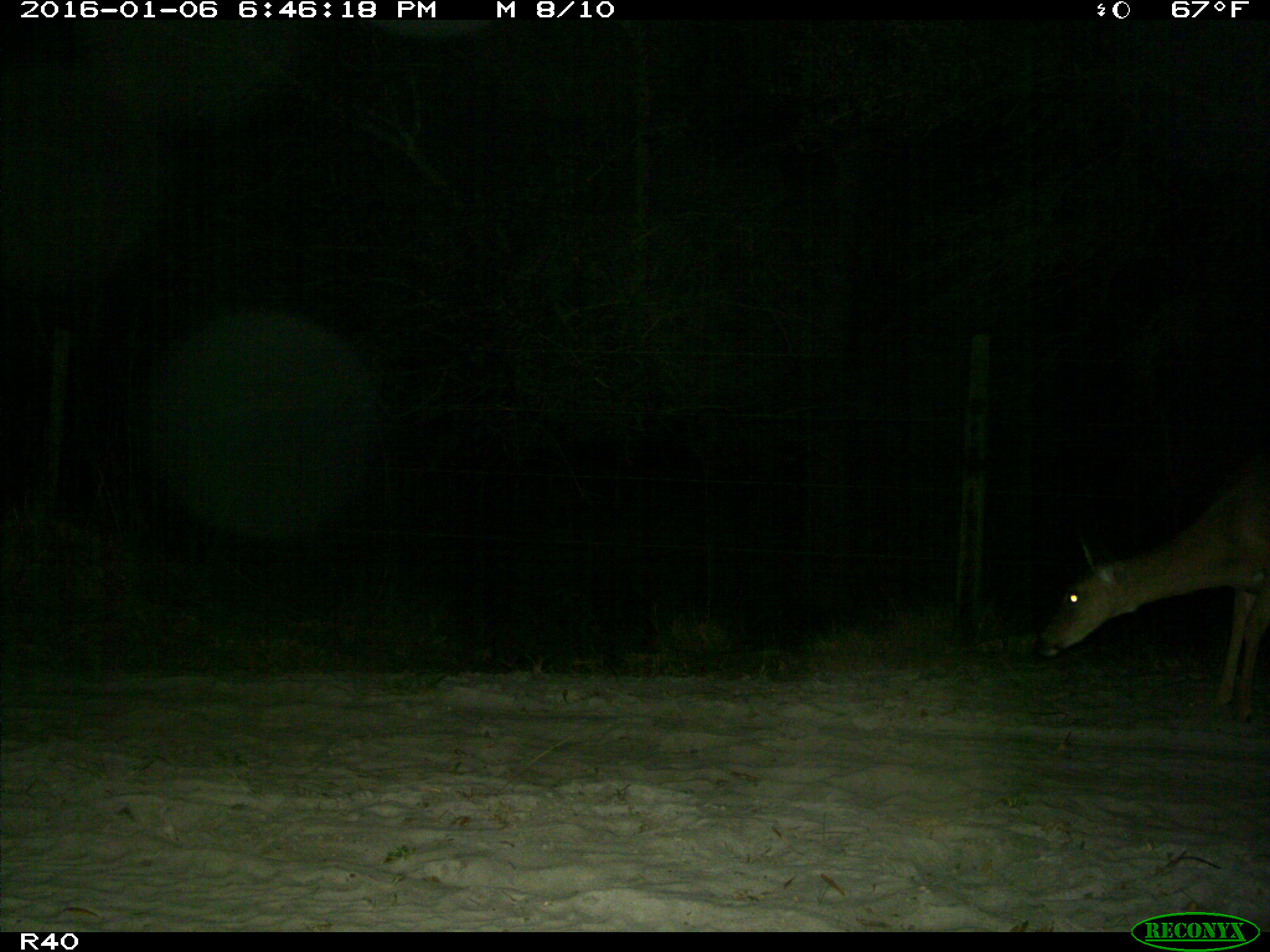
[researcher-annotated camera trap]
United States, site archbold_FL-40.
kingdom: Animalia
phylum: Chordata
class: Mammalia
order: Artiodactyla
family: Cervidae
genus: Odocoileus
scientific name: Odocoileus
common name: deer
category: unidentified deer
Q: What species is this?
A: Unidentified deer (deer) (Odocoileus).